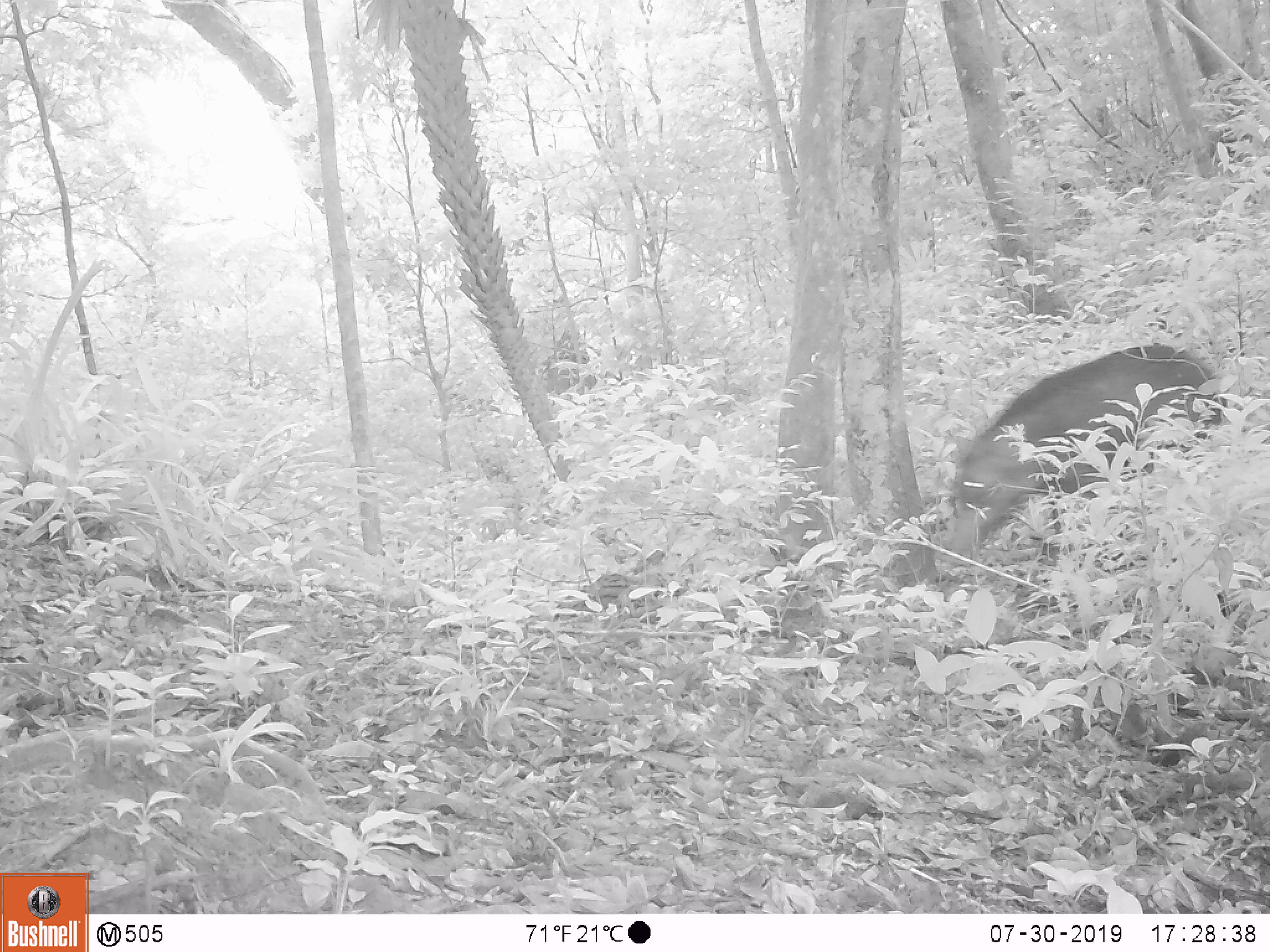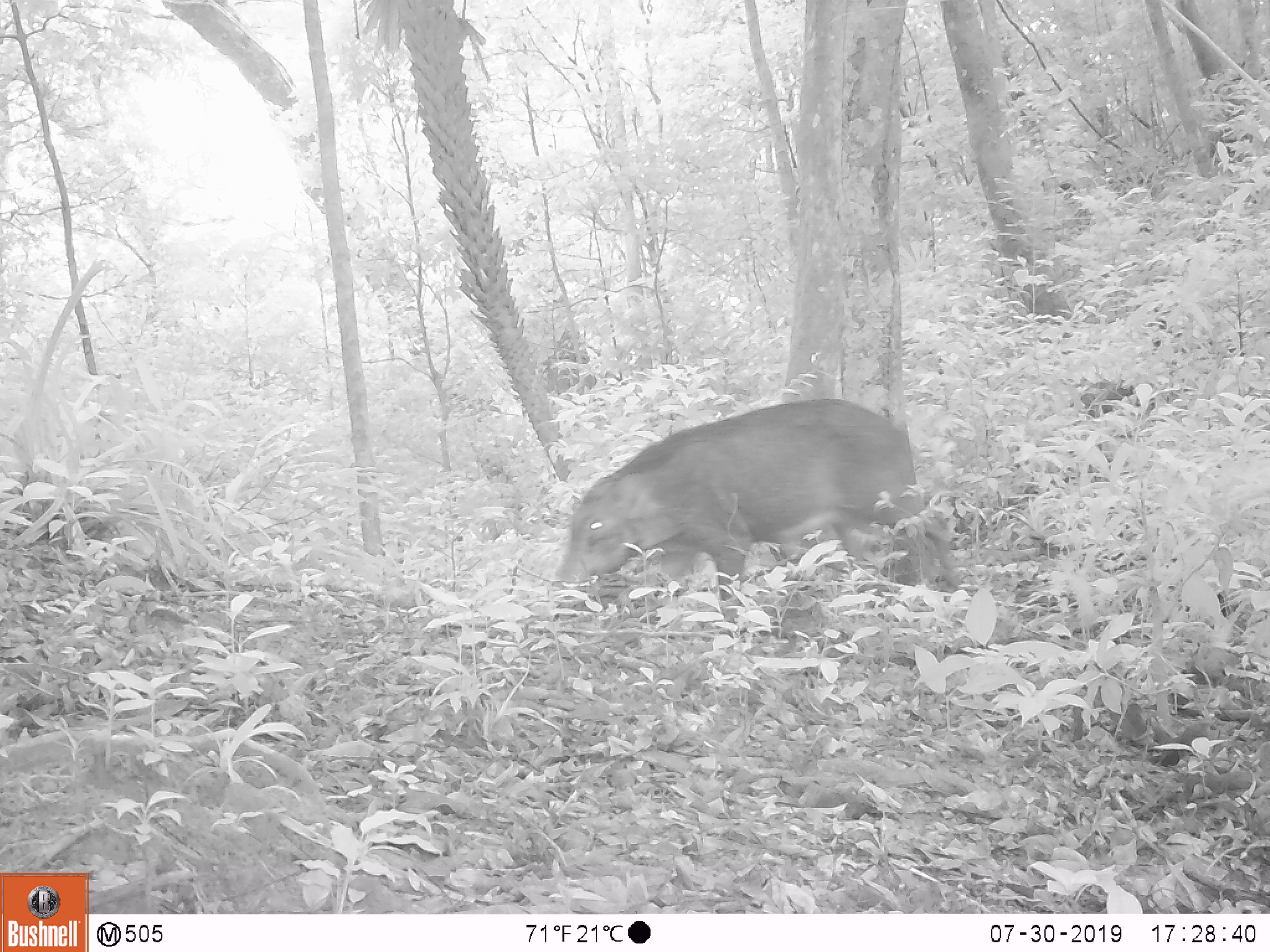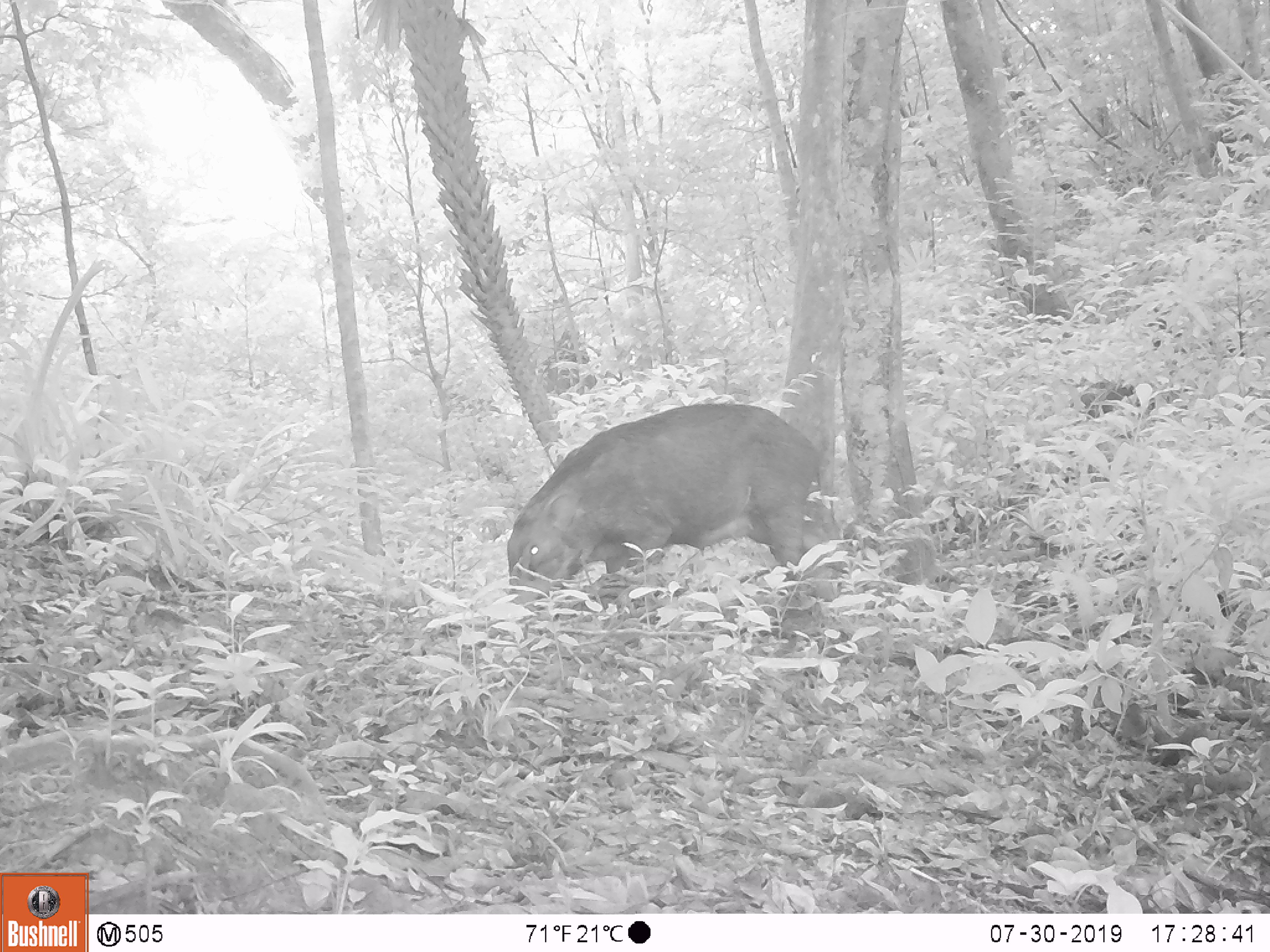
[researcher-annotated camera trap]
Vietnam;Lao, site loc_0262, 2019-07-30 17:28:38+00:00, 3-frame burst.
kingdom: Animalia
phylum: Chordata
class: Mammalia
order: Artiodactyla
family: Suidae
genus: Sus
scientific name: Sus scrofa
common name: eurasian wild pig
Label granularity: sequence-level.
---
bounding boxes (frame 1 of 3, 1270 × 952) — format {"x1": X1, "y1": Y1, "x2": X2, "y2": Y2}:
eurasian wild pig: {"x1": 948, "y1": 343, "x2": 1226, "y2": 564}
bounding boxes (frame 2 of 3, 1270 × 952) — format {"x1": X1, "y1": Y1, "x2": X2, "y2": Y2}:
eurasian wild pig: {"x1": 550, "y1": 398, "x2": 960, "y2": 637}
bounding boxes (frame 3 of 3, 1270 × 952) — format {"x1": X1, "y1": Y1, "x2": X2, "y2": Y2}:
eurasian wild pig: {"x1": 506, "y1": 402, "x2": 846, "y2": 617}